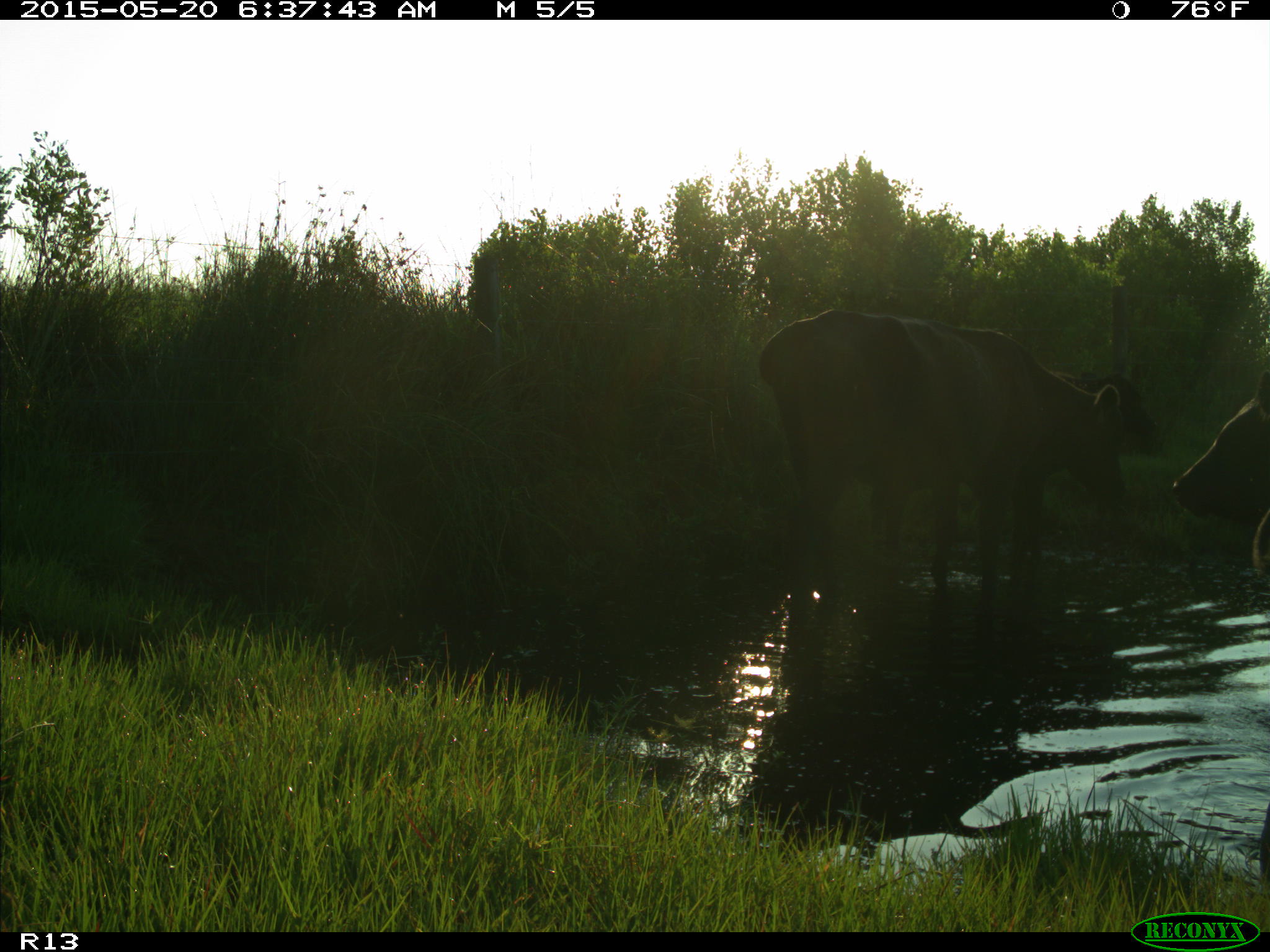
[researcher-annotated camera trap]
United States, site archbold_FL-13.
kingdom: Animalia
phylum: Chordata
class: Mammalia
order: Artiodactyla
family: Bovidae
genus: Bos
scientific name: Bos taurus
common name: domestic cow